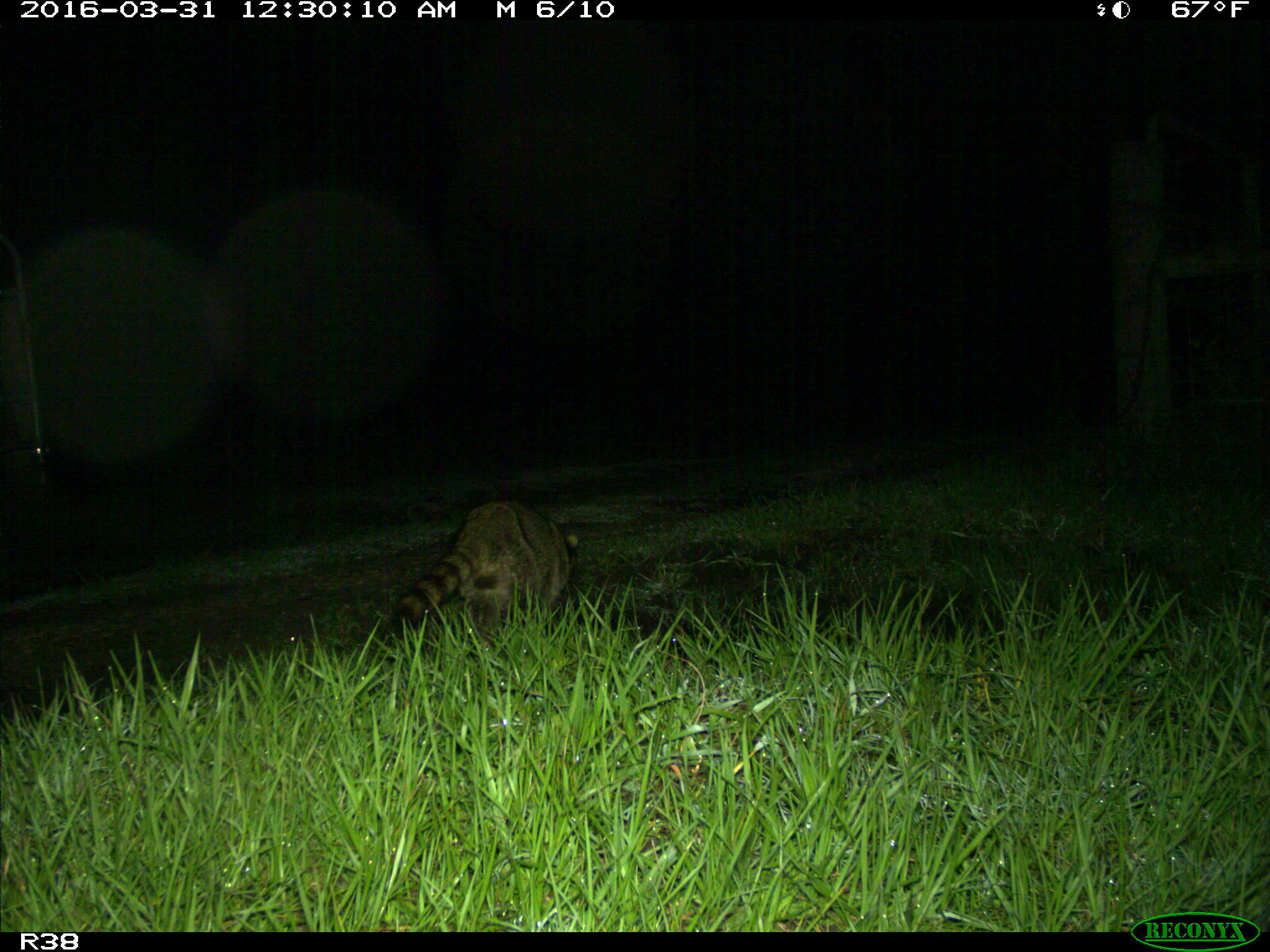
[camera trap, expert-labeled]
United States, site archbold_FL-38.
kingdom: Animalia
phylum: Chordata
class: Mammalia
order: Carnivora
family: Procyonidae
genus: Procyon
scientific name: Procyon lotor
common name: common raccoon